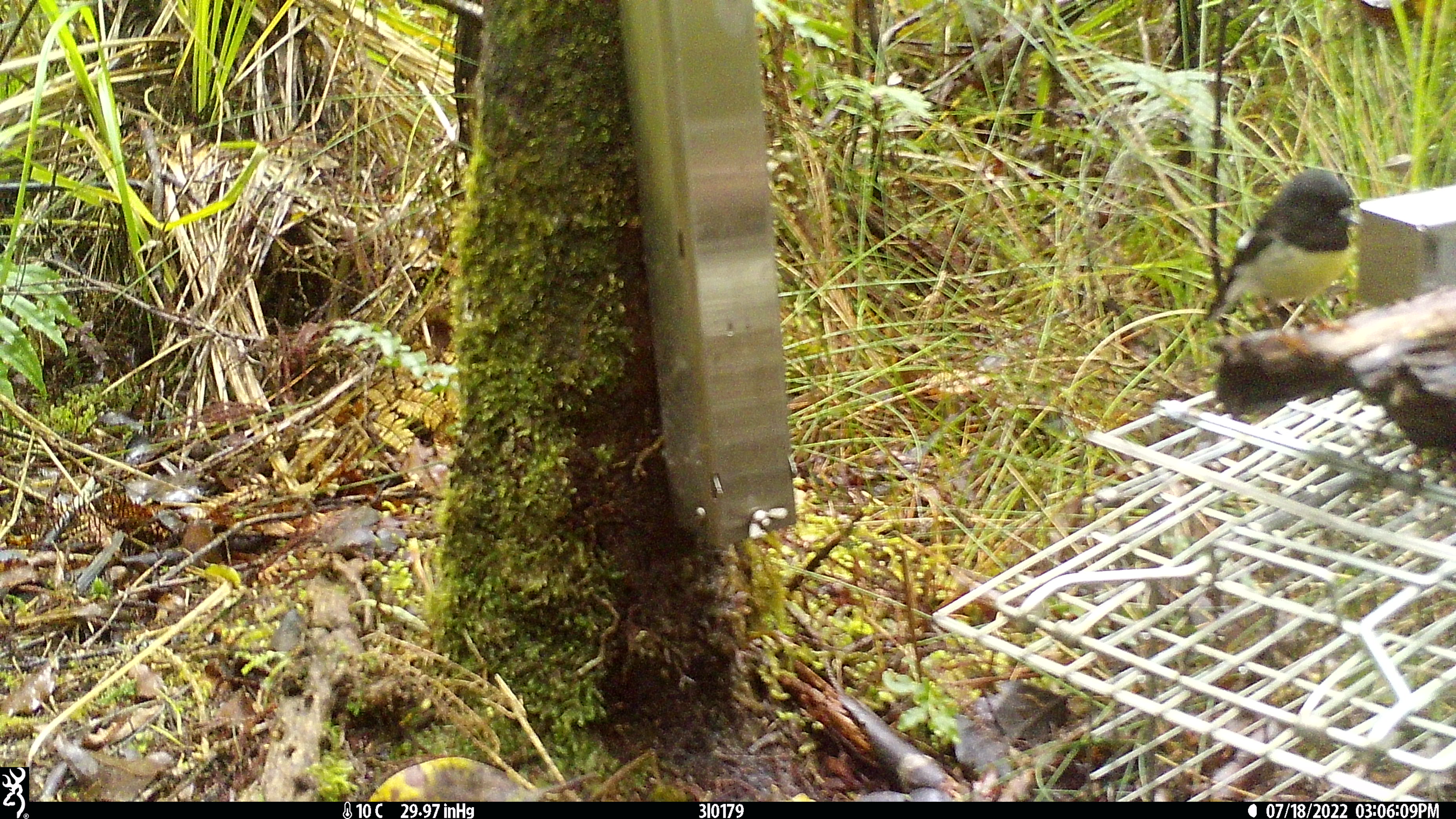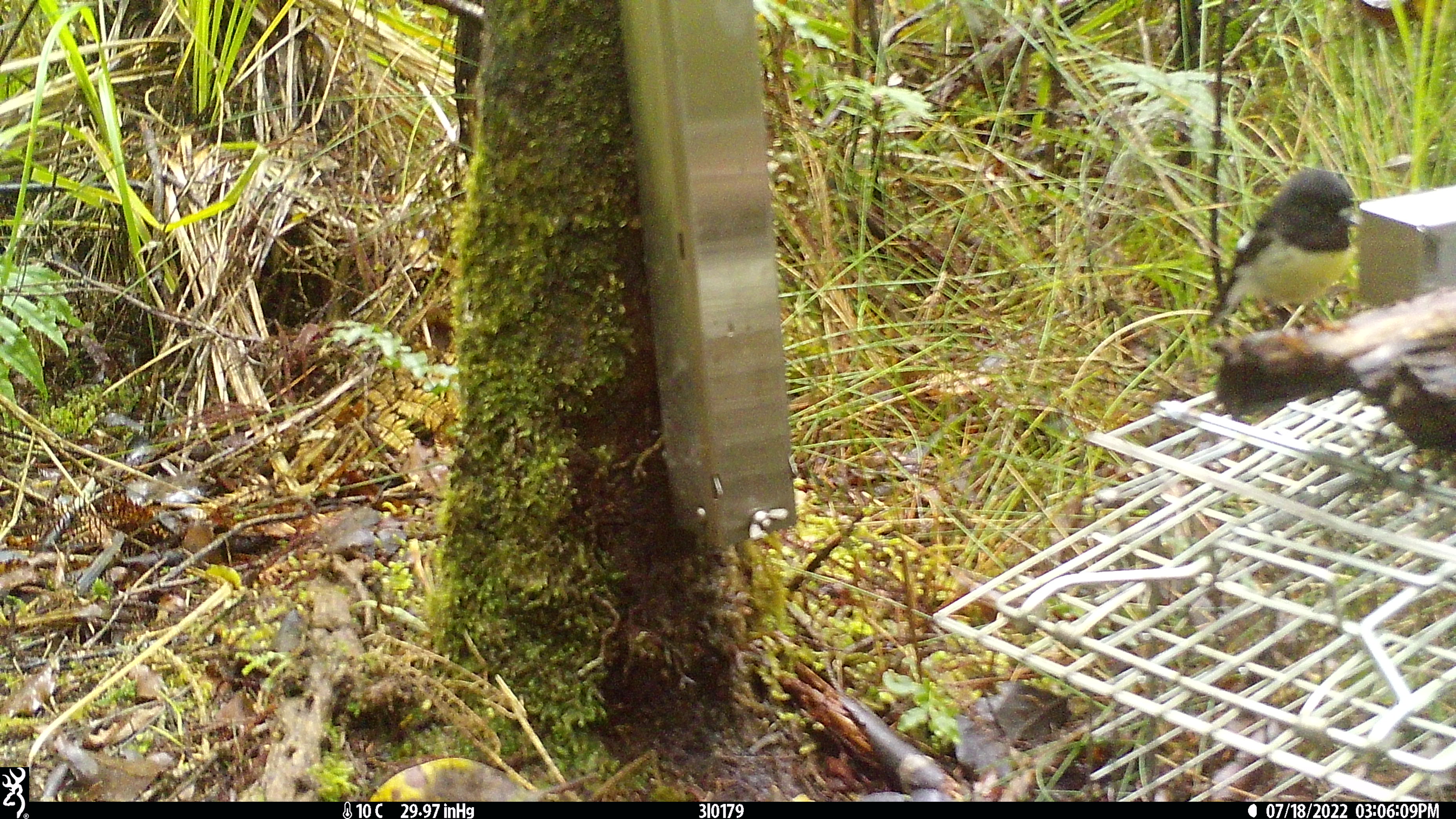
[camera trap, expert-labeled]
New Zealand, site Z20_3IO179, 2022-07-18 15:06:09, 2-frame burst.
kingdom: Animalia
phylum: Chordata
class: Aves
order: Passeriformes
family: Petroicidae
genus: Petroica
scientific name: Petroica macrocephala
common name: tomtit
Tomtit (Petroica macrocephala).